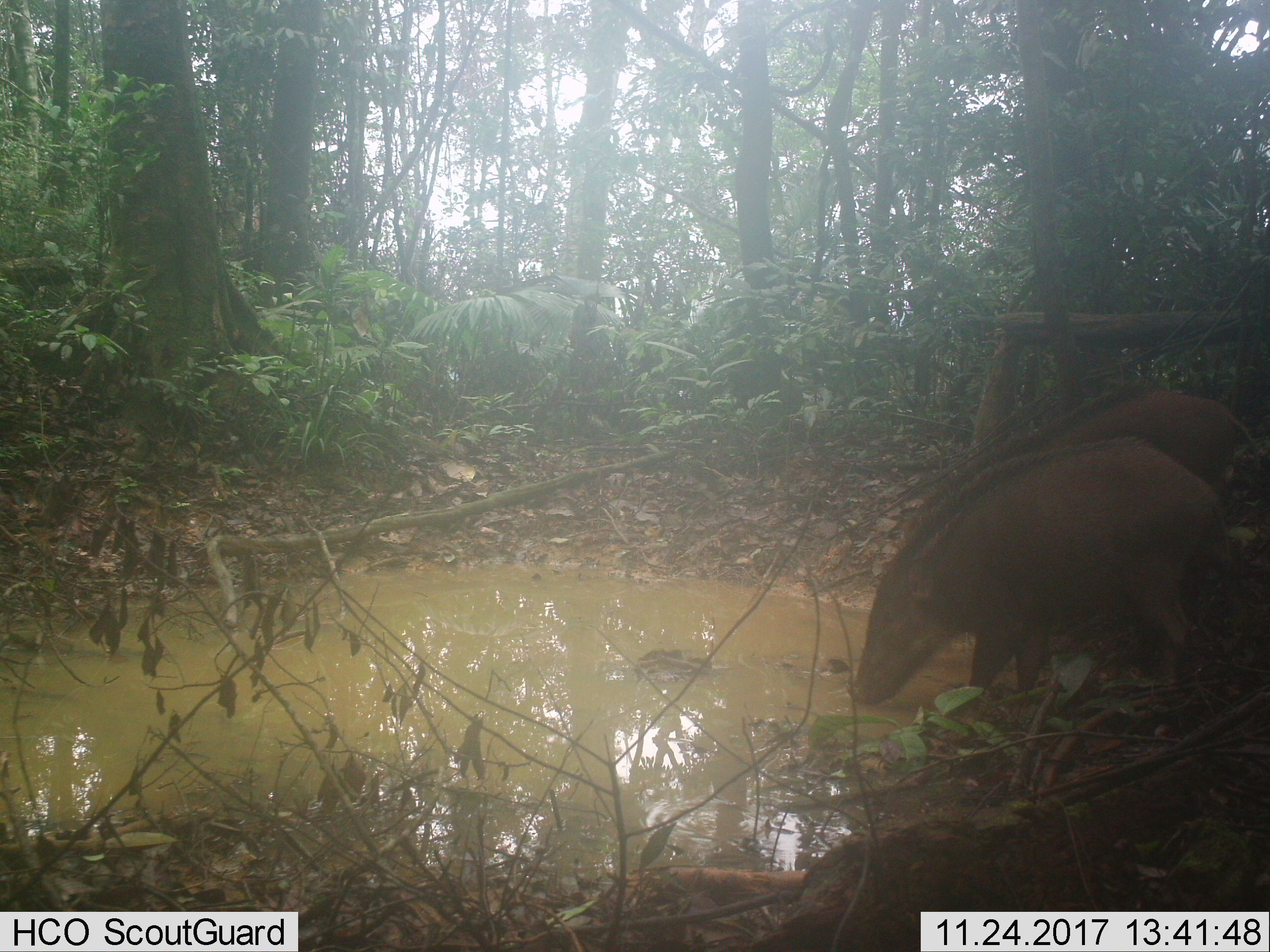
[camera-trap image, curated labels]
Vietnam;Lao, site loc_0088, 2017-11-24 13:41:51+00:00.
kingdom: Animalia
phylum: Chordata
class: Mammalia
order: Artiodactyla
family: Suidae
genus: Sus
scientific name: Sus scrofa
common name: eurasian wild pig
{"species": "eurasian wild pig (Sus scrofa)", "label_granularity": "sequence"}